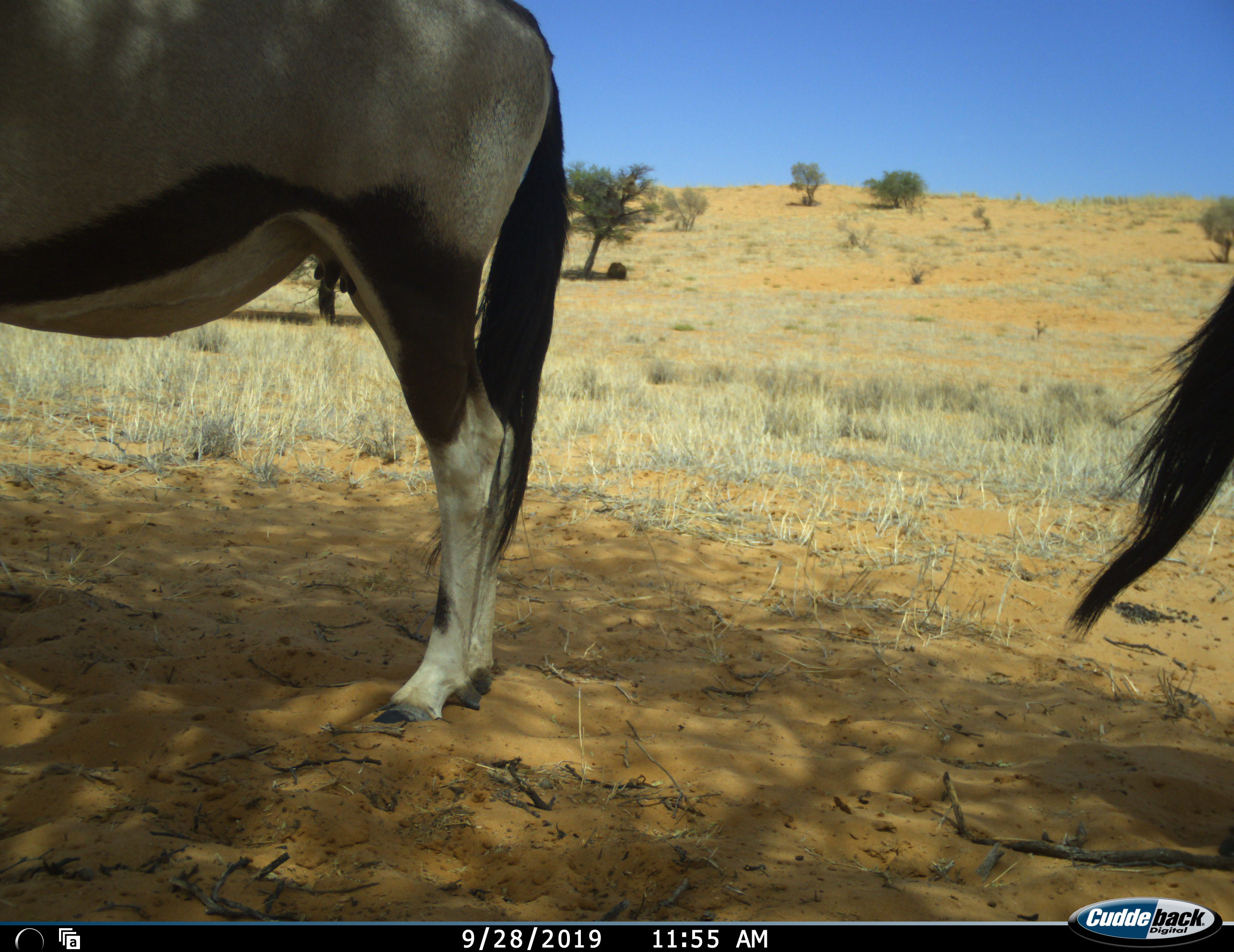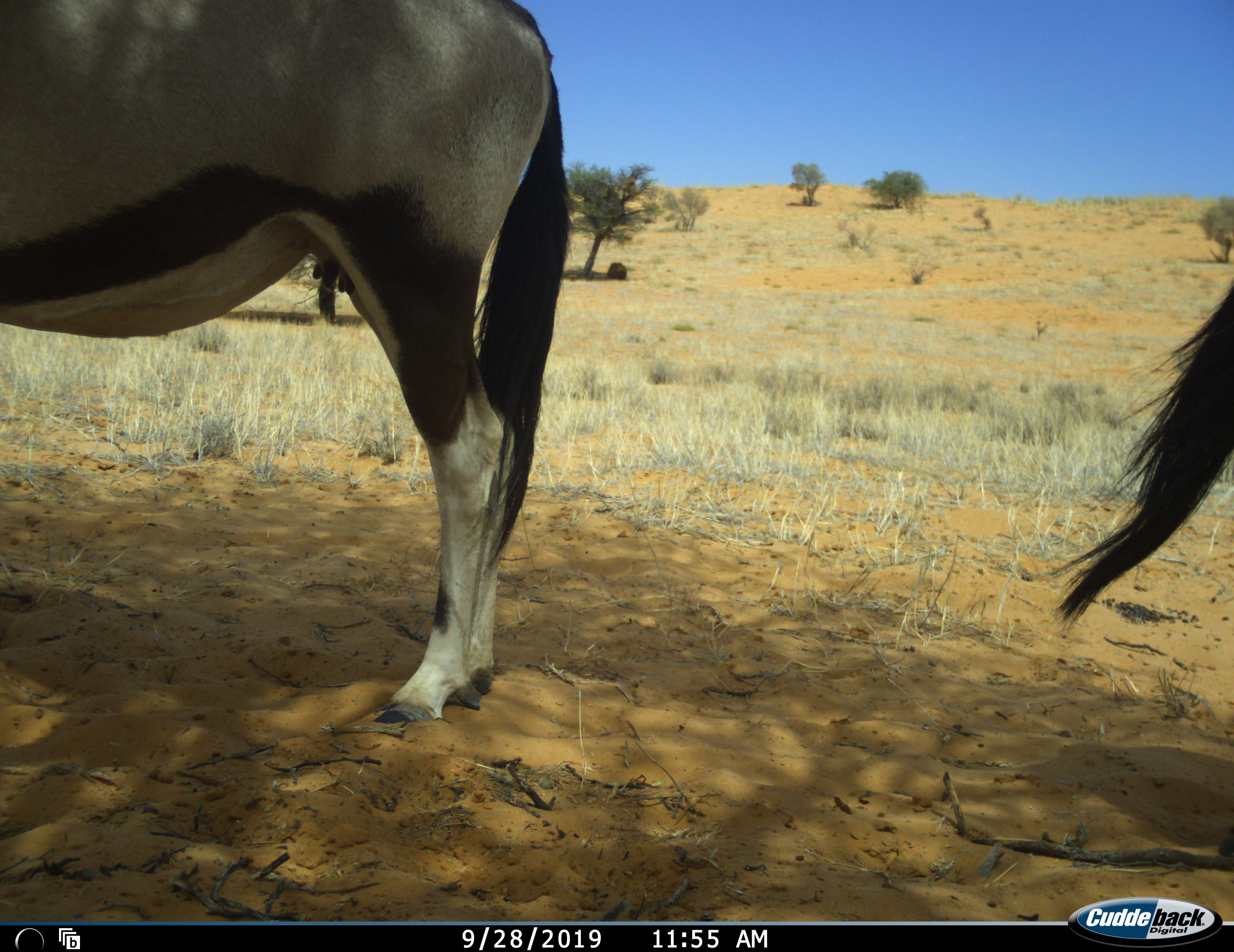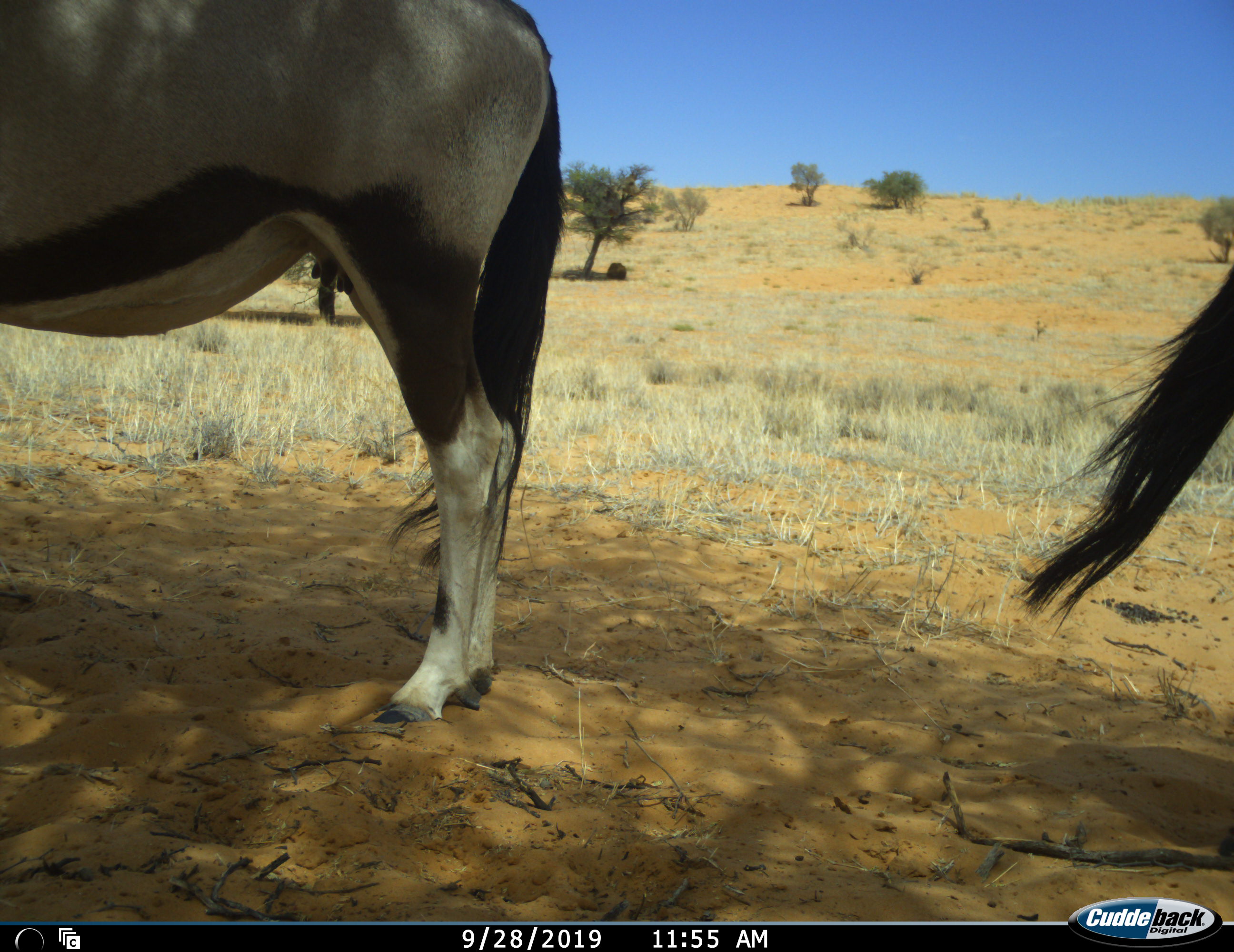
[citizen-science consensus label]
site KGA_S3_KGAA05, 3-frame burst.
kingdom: Animalia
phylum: Chordata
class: Mammalia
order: Artiodactyla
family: Bovidae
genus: Oryx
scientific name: Oryx gazella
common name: gemsbok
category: oryx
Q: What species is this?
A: Oryx (gemsbok) (Oryx gazella).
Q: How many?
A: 2.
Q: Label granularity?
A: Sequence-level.